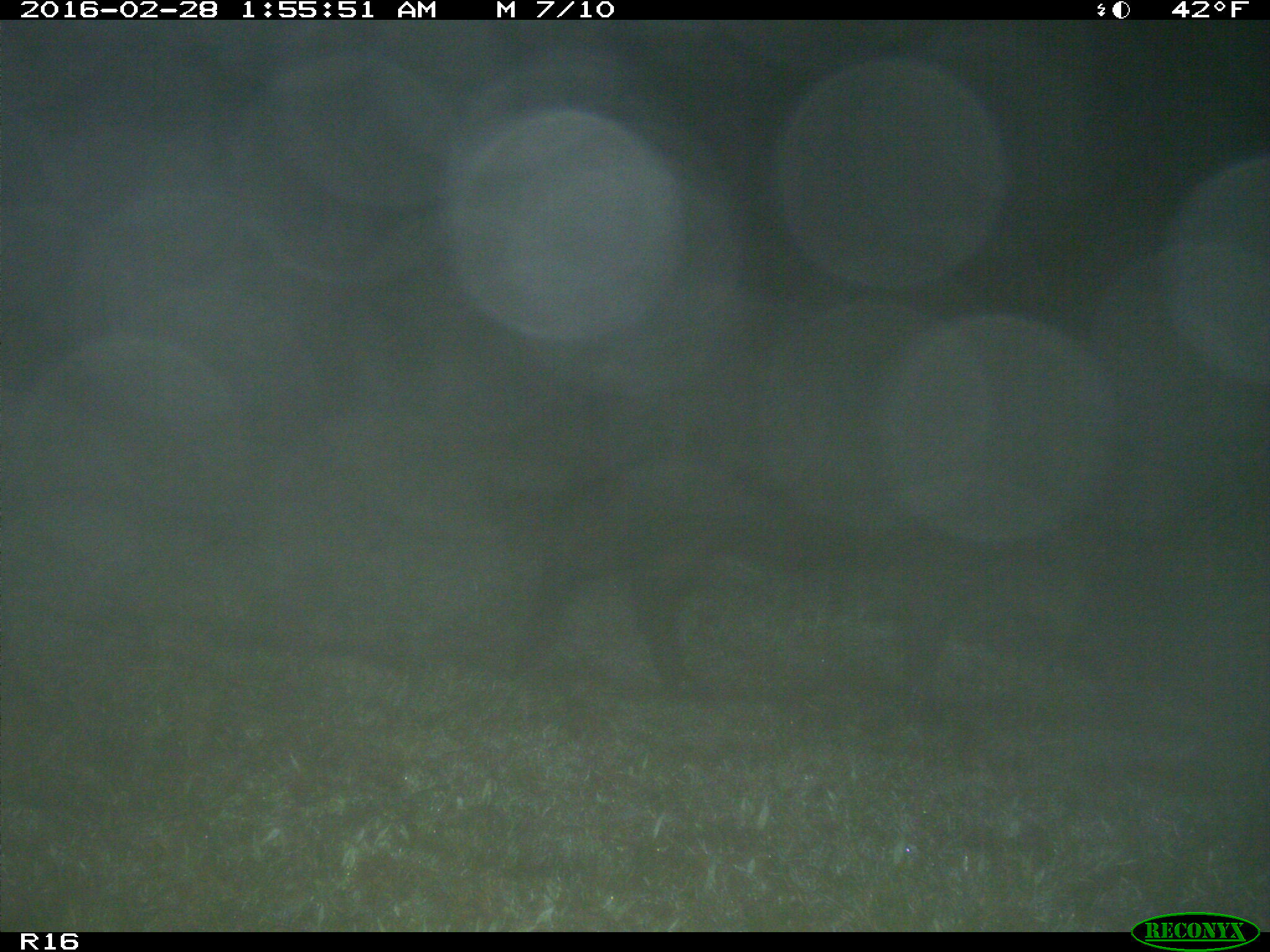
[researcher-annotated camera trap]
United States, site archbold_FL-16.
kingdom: Animalia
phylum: Chordata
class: Mammalia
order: Artiodactyla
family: Suidae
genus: Sus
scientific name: Sus scrofa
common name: wild boar